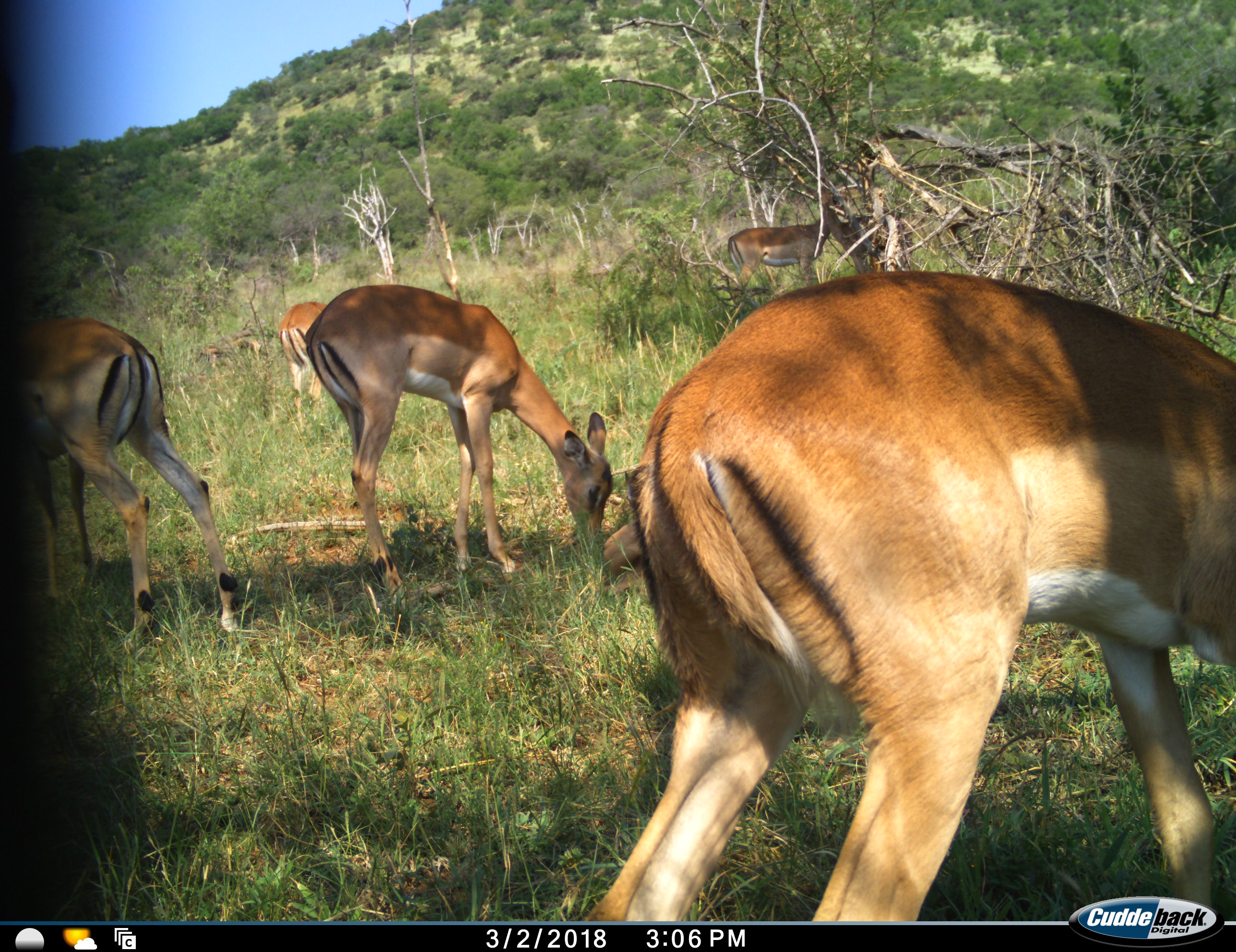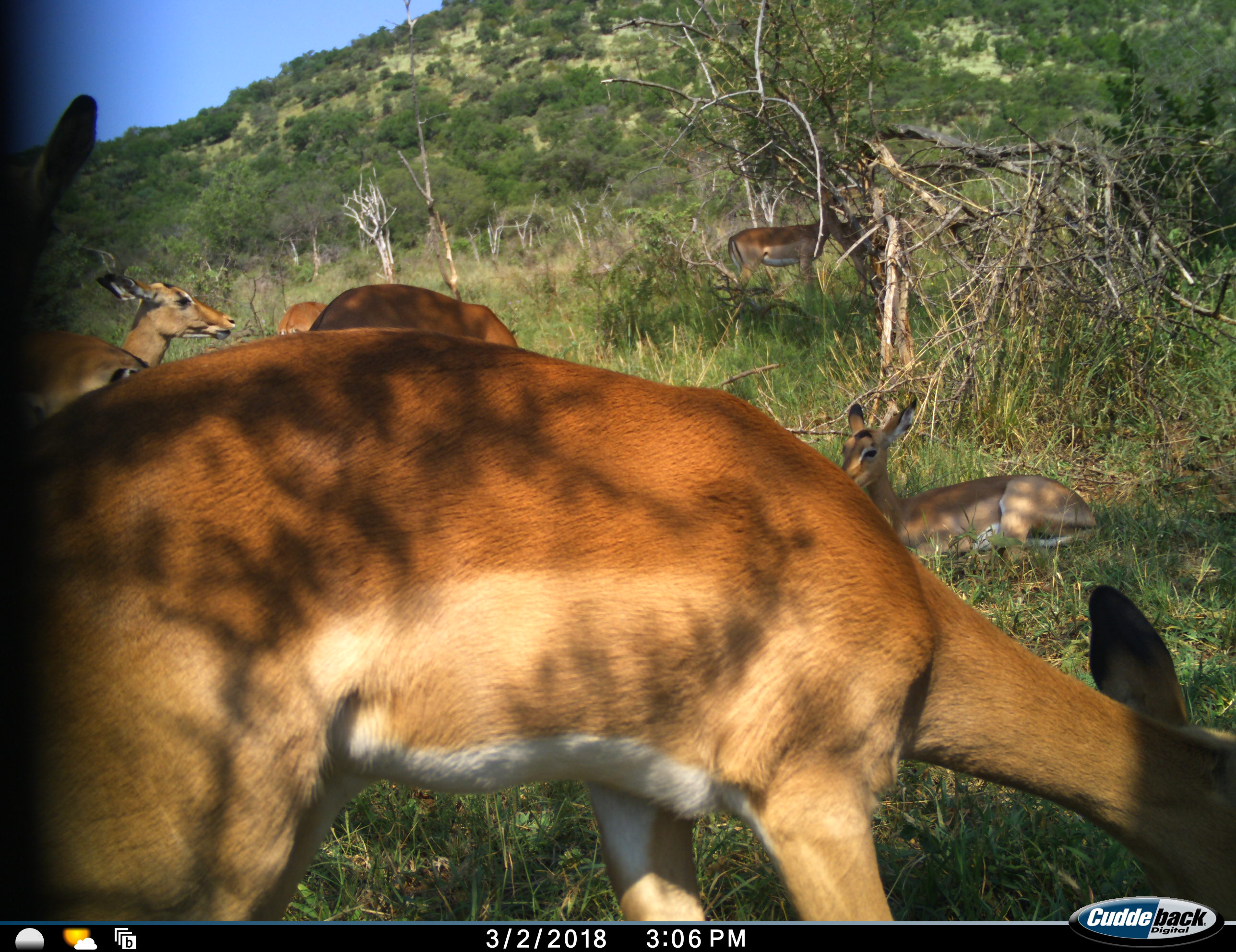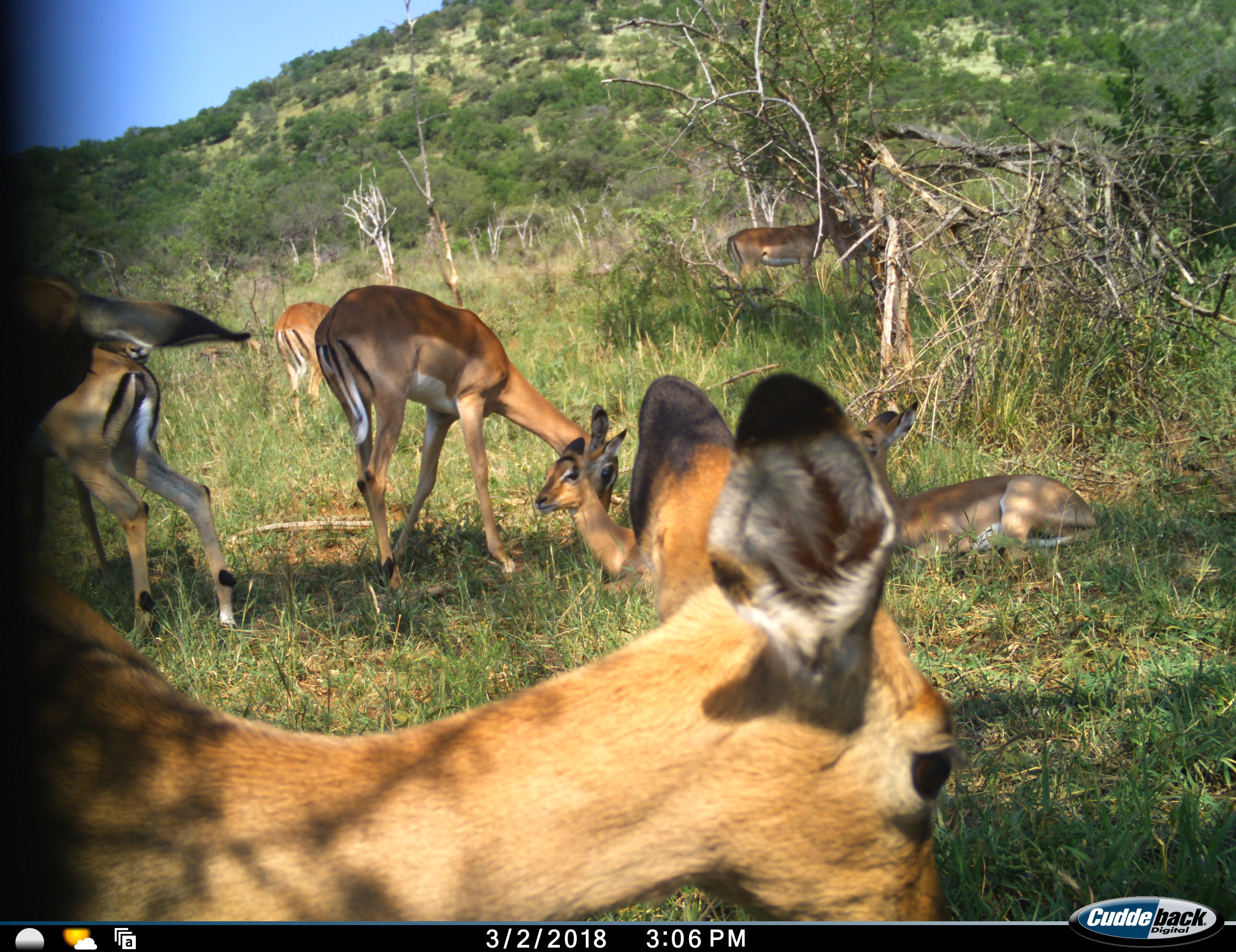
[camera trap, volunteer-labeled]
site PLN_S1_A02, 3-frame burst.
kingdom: Animalia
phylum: Chordata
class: Mammalia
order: Artiodactyla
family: Bovidae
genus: Aepyceros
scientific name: Aepyceros melampus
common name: impala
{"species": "impala (Aepyceros melampus)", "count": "9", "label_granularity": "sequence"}